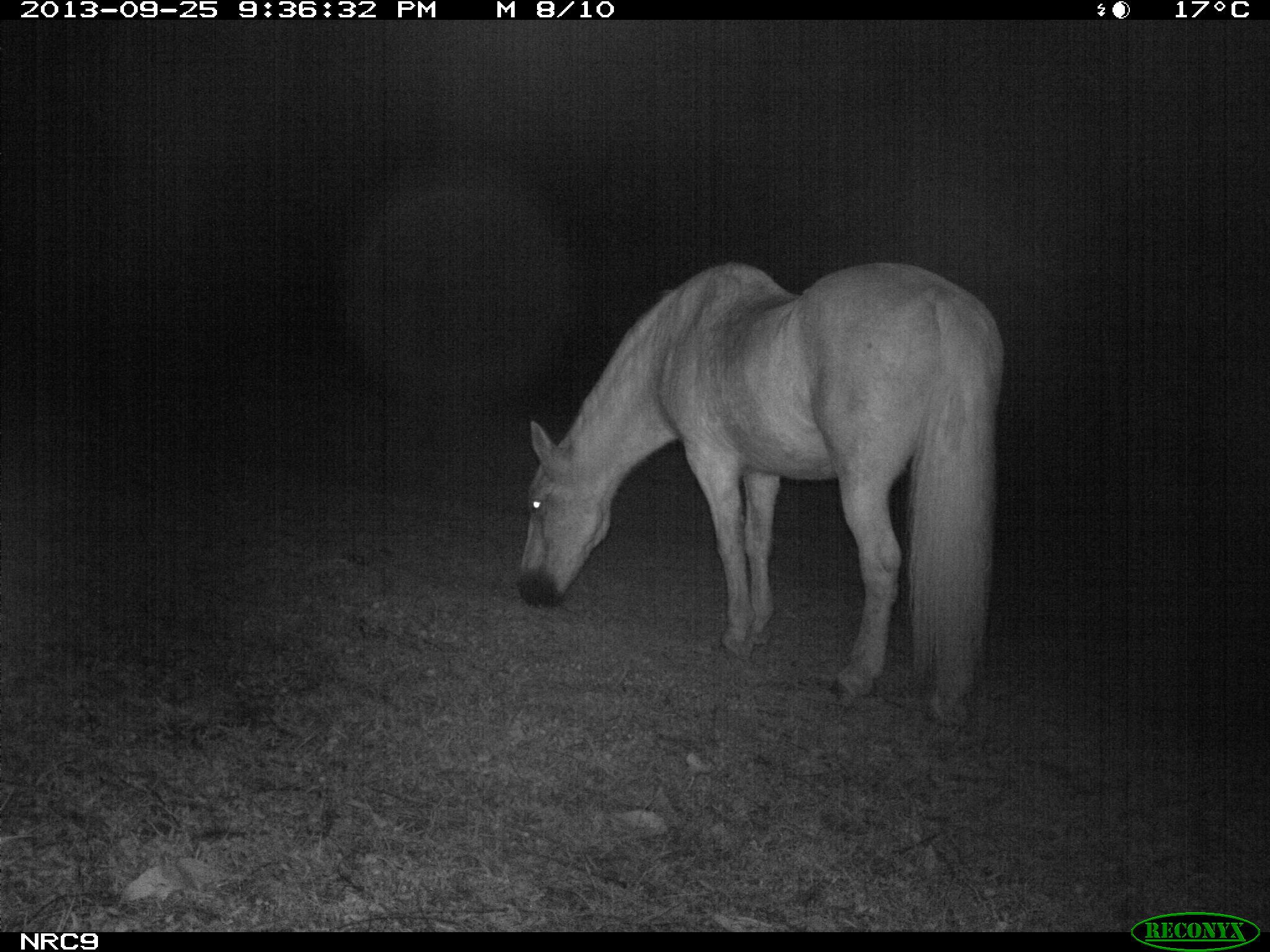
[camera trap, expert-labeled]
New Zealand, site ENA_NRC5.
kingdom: Animalia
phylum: Chordata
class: Mammalia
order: Perissodactyla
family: Equidae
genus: Equus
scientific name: Equus caballus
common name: horse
Horse (Equus caballus).